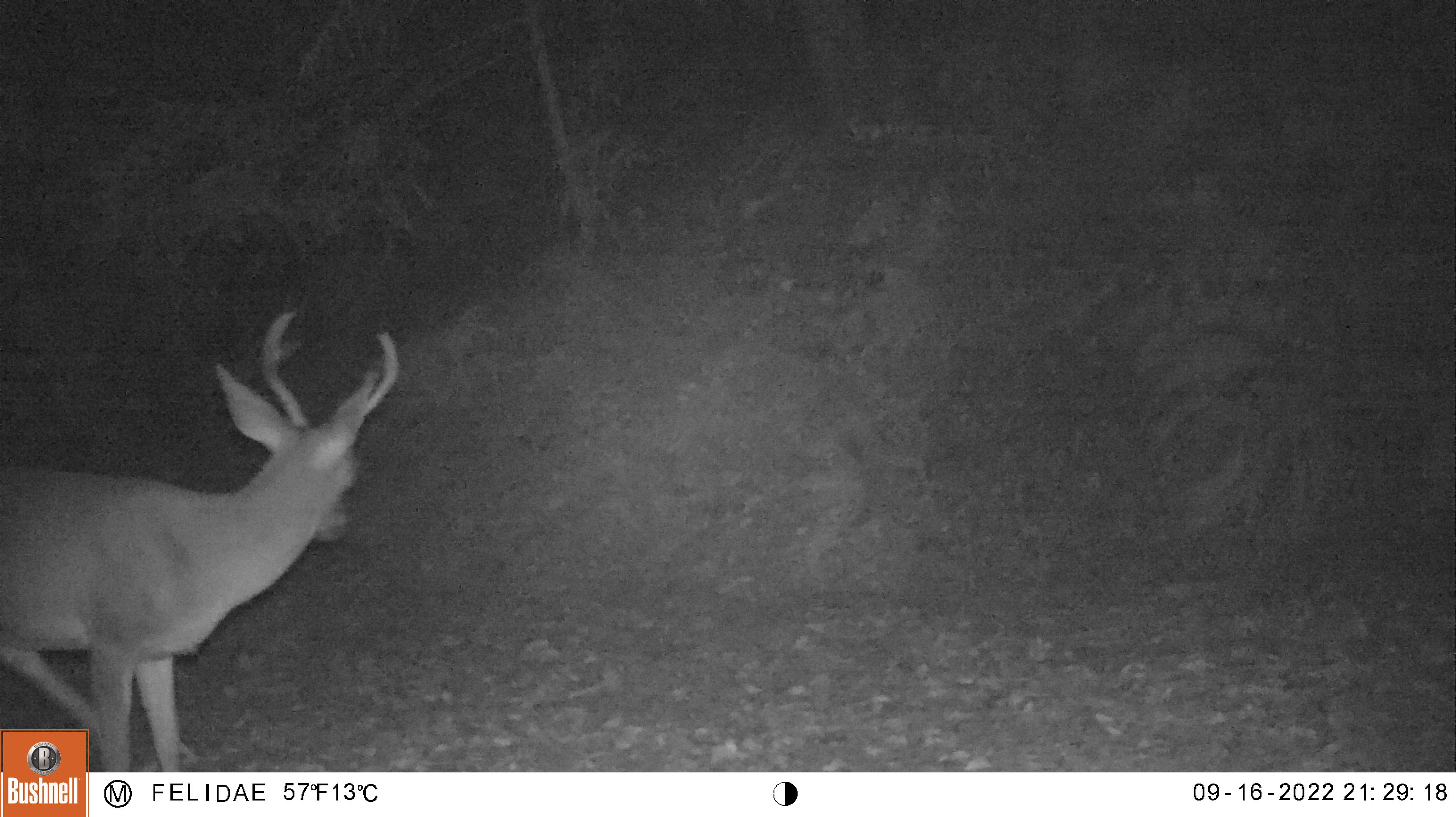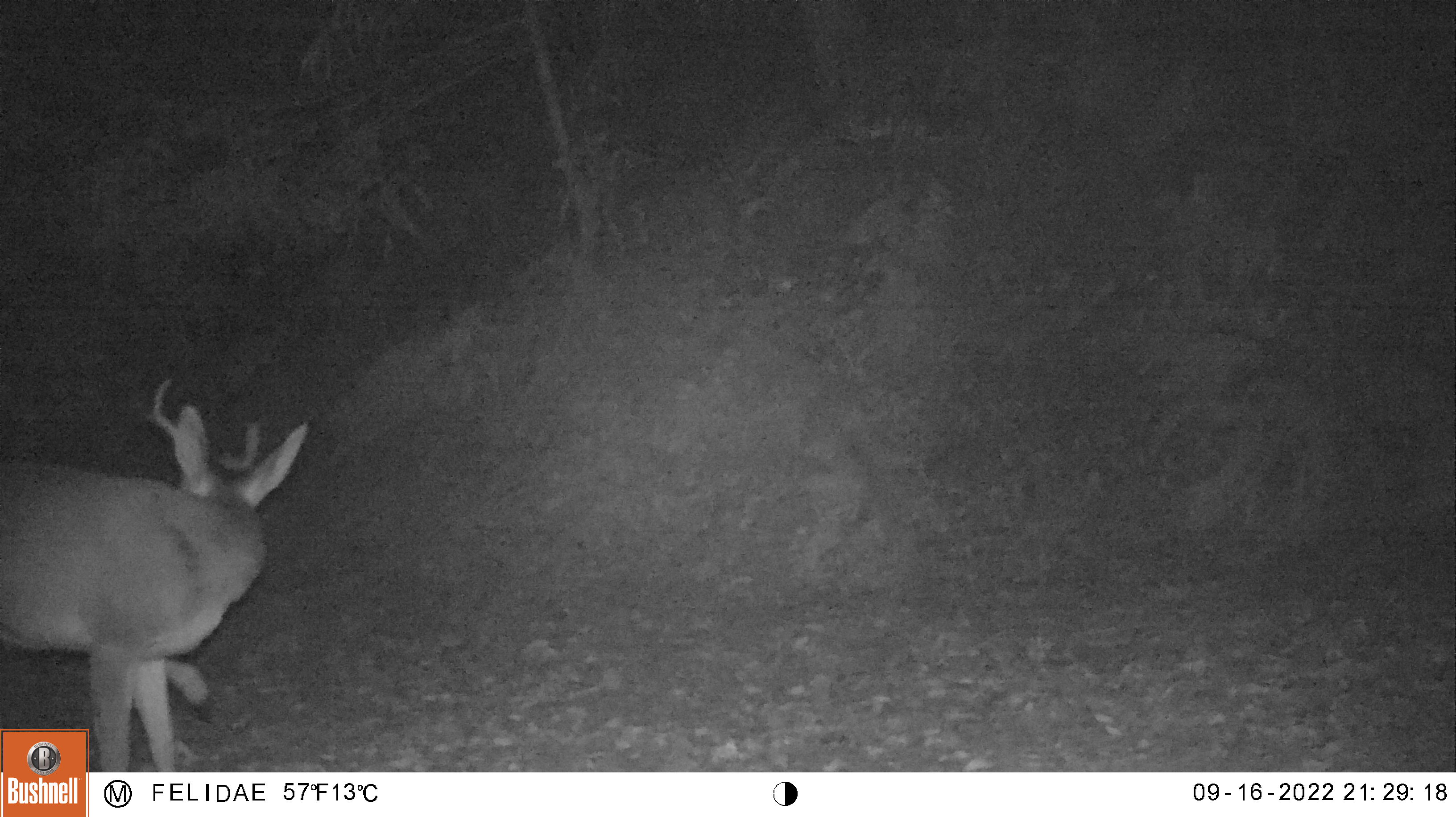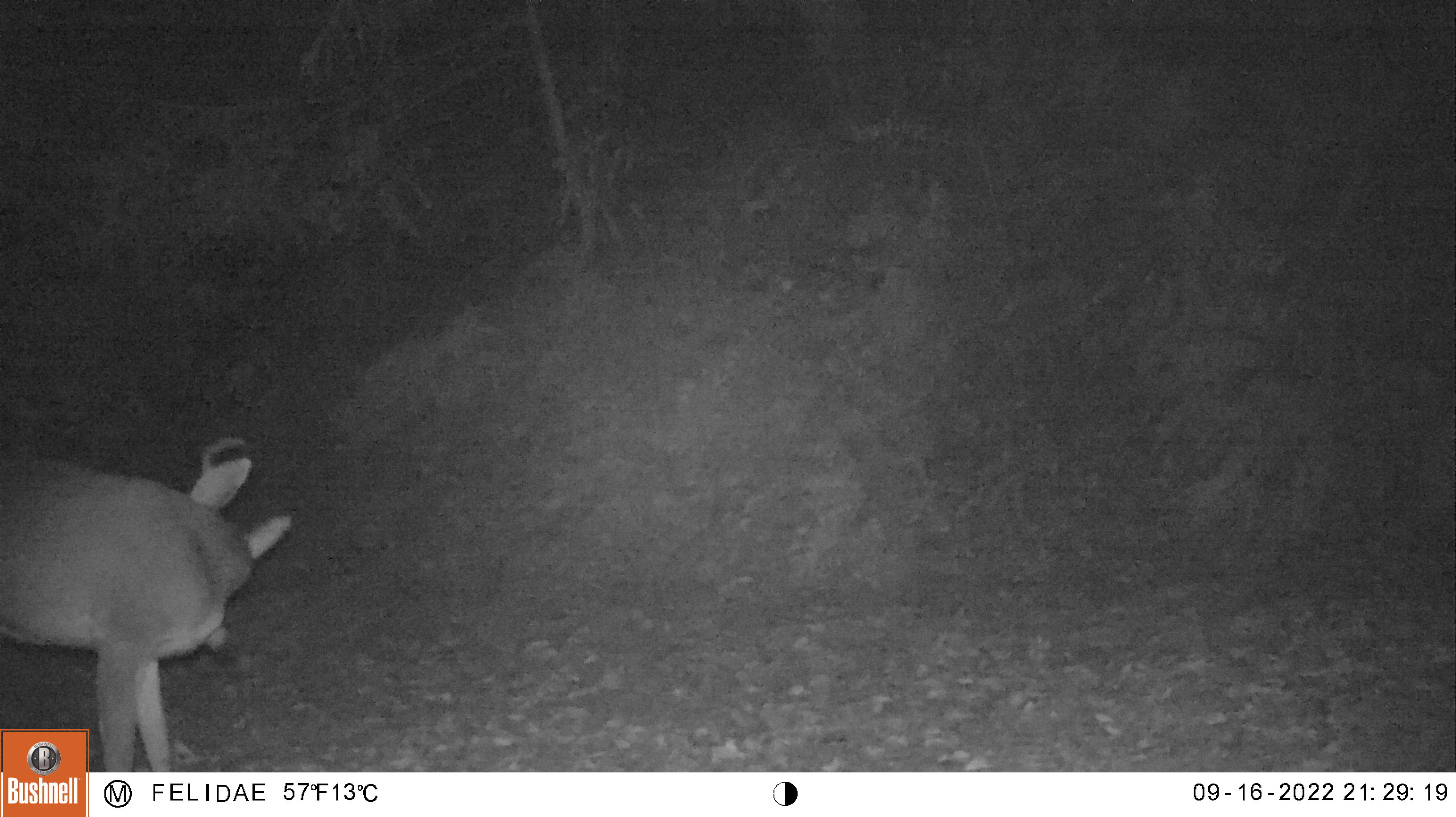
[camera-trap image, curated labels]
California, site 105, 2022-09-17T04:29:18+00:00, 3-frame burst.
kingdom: Animalia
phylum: Chordata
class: Mammalia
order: Artiodactyla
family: Cervidae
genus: Odocoileus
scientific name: Odocoileus hemionus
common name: mule deer